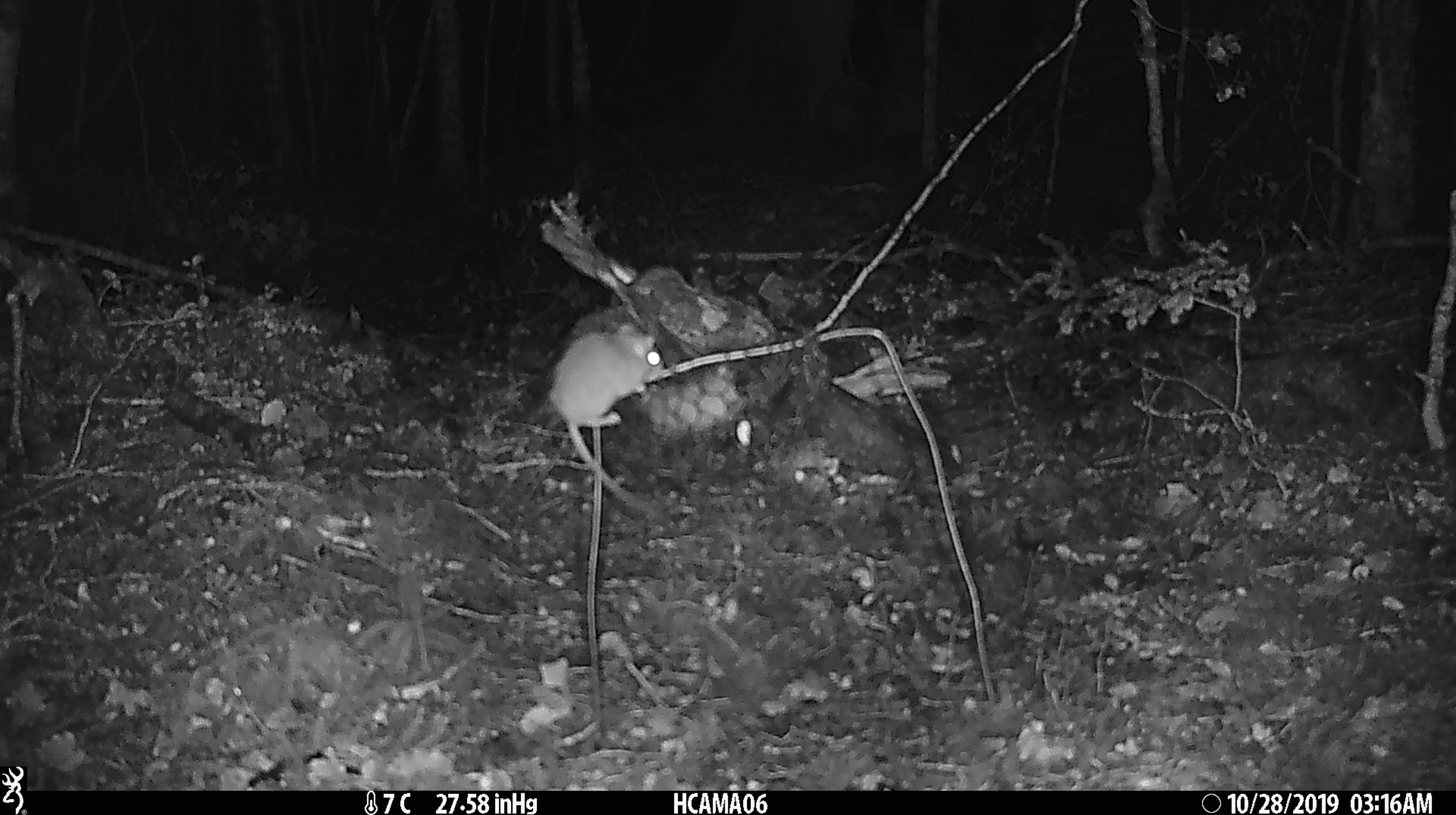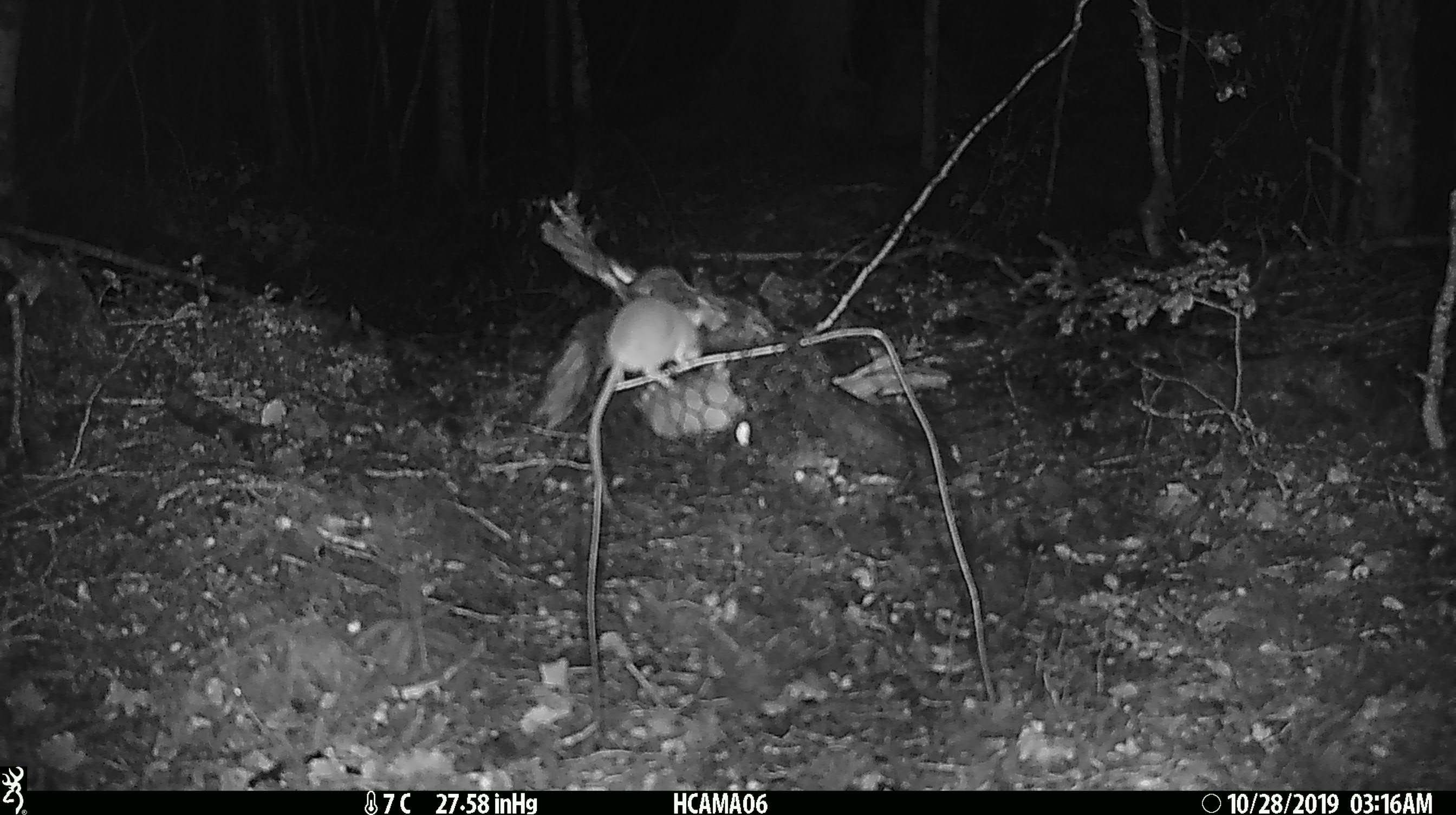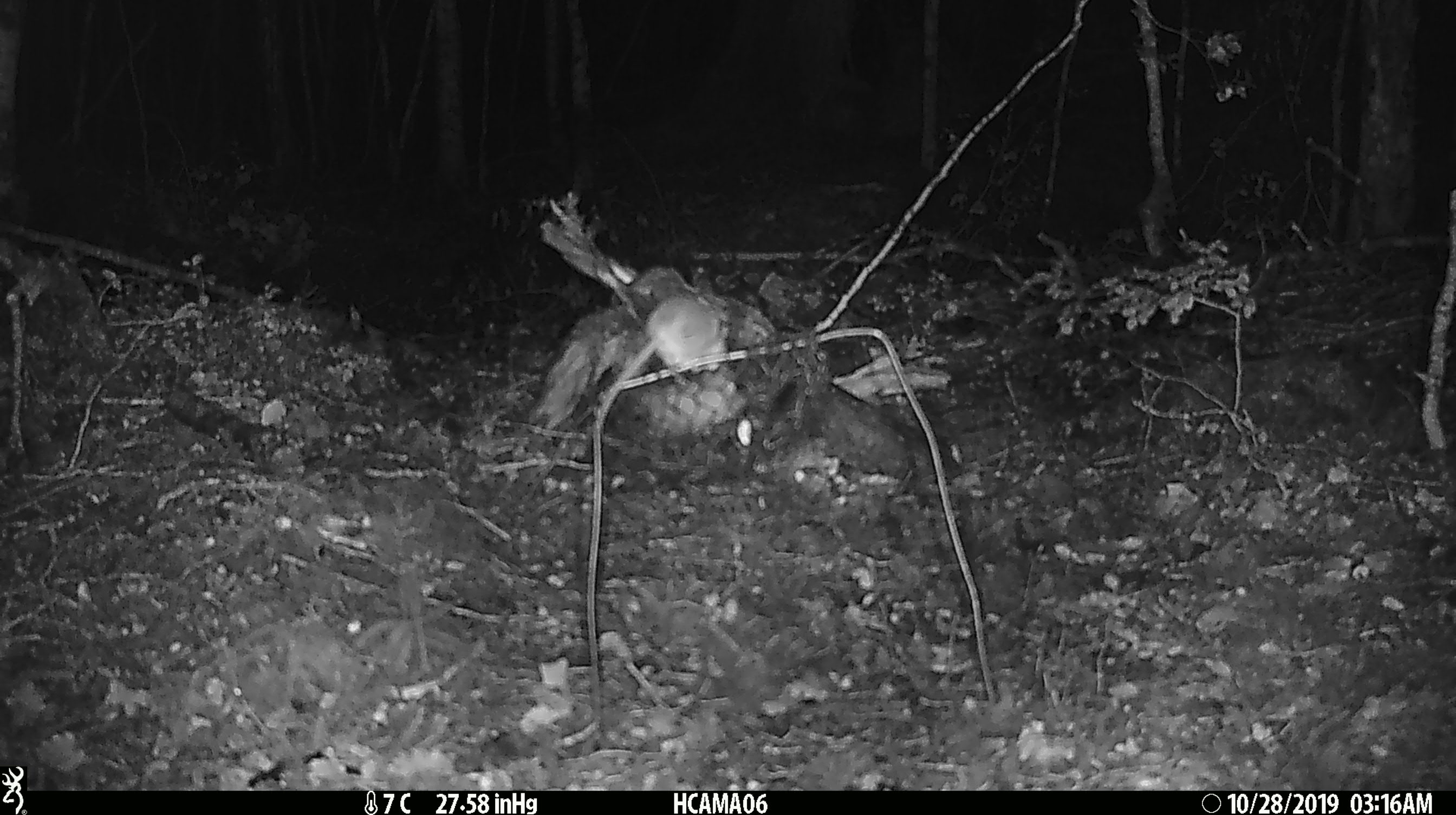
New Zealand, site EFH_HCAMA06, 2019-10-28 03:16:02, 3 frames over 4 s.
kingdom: Animalia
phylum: Chordata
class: Mammalia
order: Rodentia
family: Muridae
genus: Mus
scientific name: Mus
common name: mouse